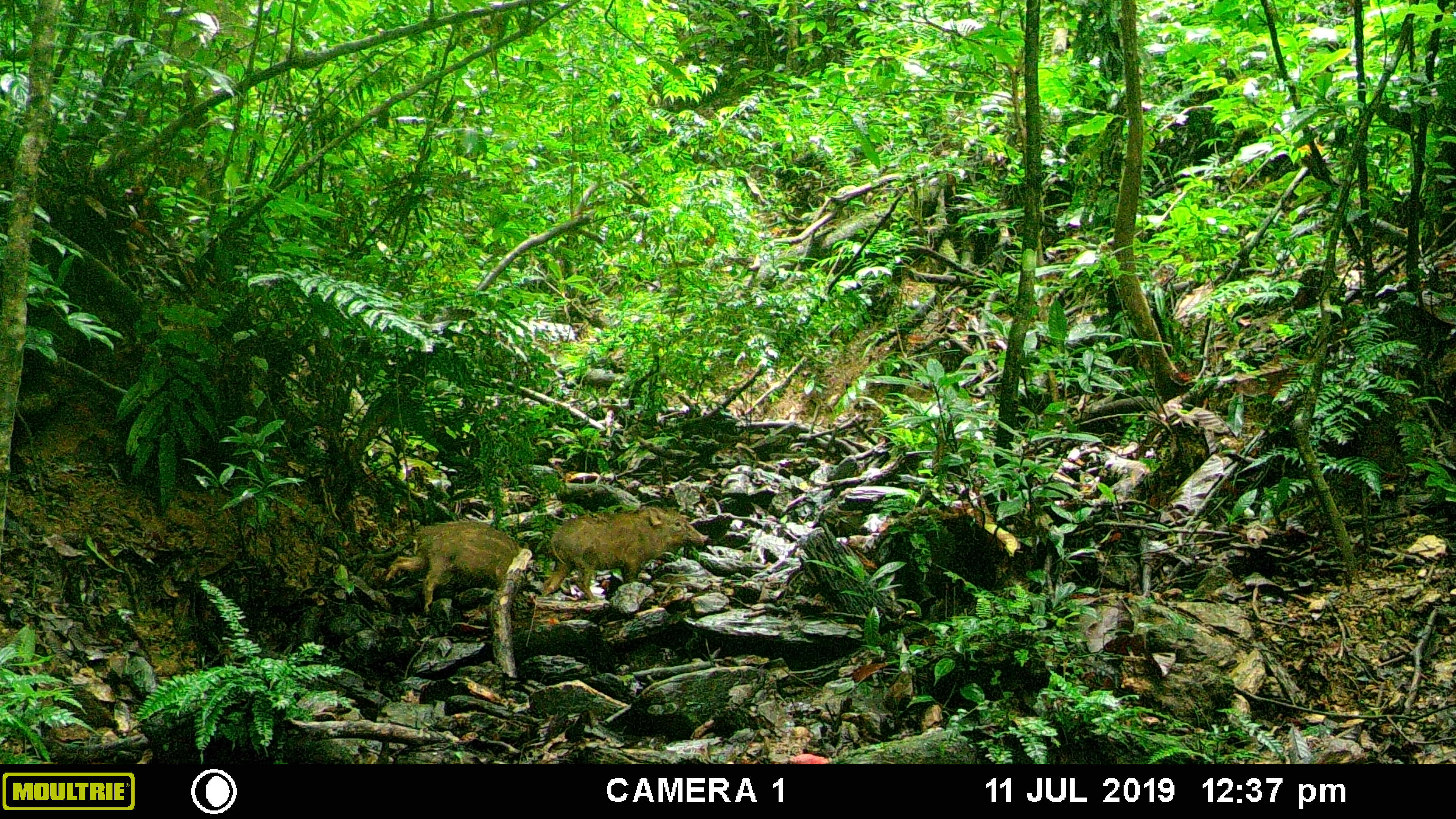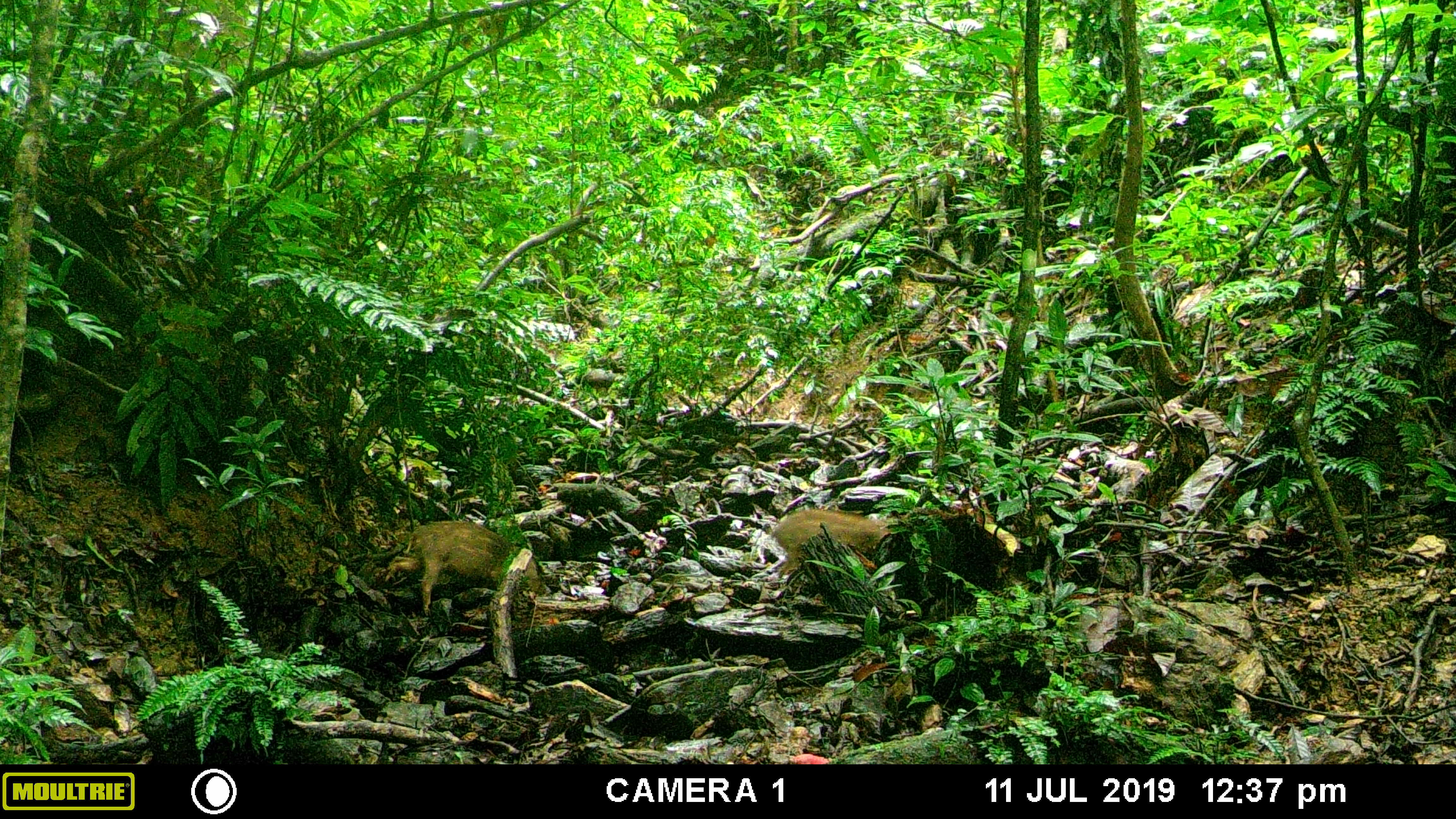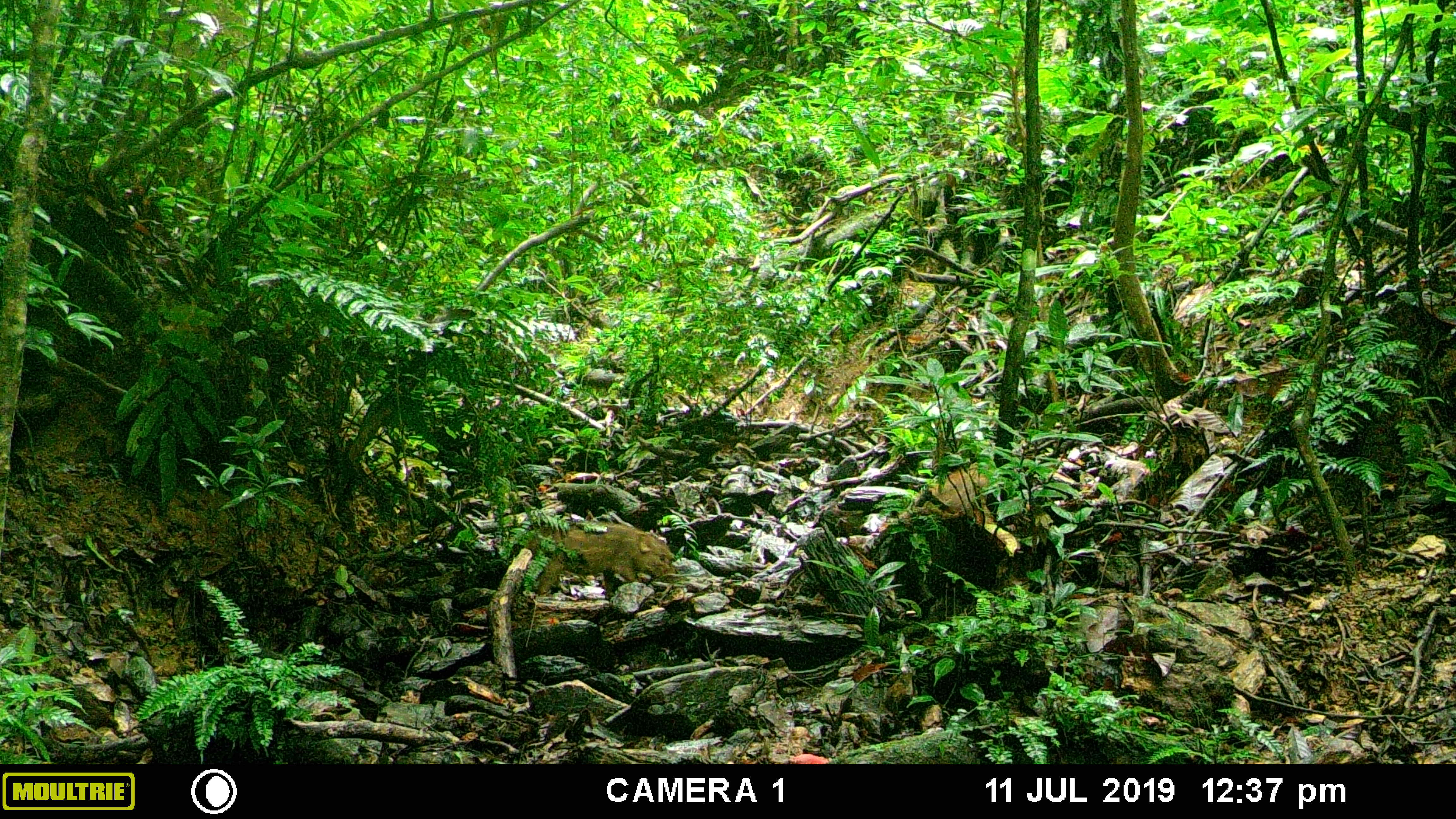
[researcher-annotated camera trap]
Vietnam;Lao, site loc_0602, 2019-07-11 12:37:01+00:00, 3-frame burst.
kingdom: Animalia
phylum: Chordata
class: Mammalia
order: Artiodactyla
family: Suidae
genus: Sus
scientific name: Sus scrofa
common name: eurasian wild pig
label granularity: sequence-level